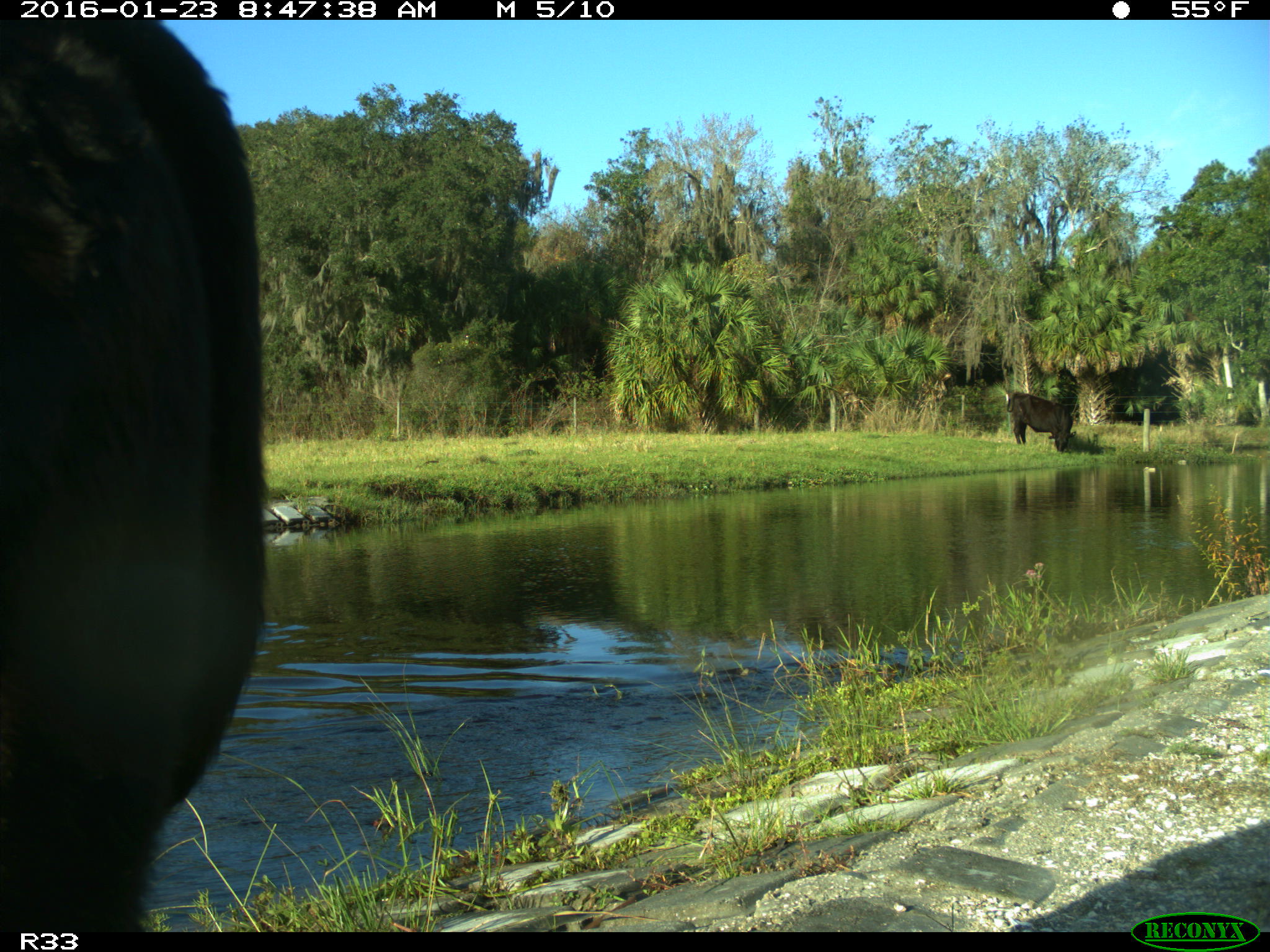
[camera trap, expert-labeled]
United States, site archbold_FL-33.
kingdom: Animalia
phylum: Chordata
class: Mammalia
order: Artiodactyla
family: Bovidae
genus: Bos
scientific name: Bos taurus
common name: domestic cow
Bos taurus (domestic cow).